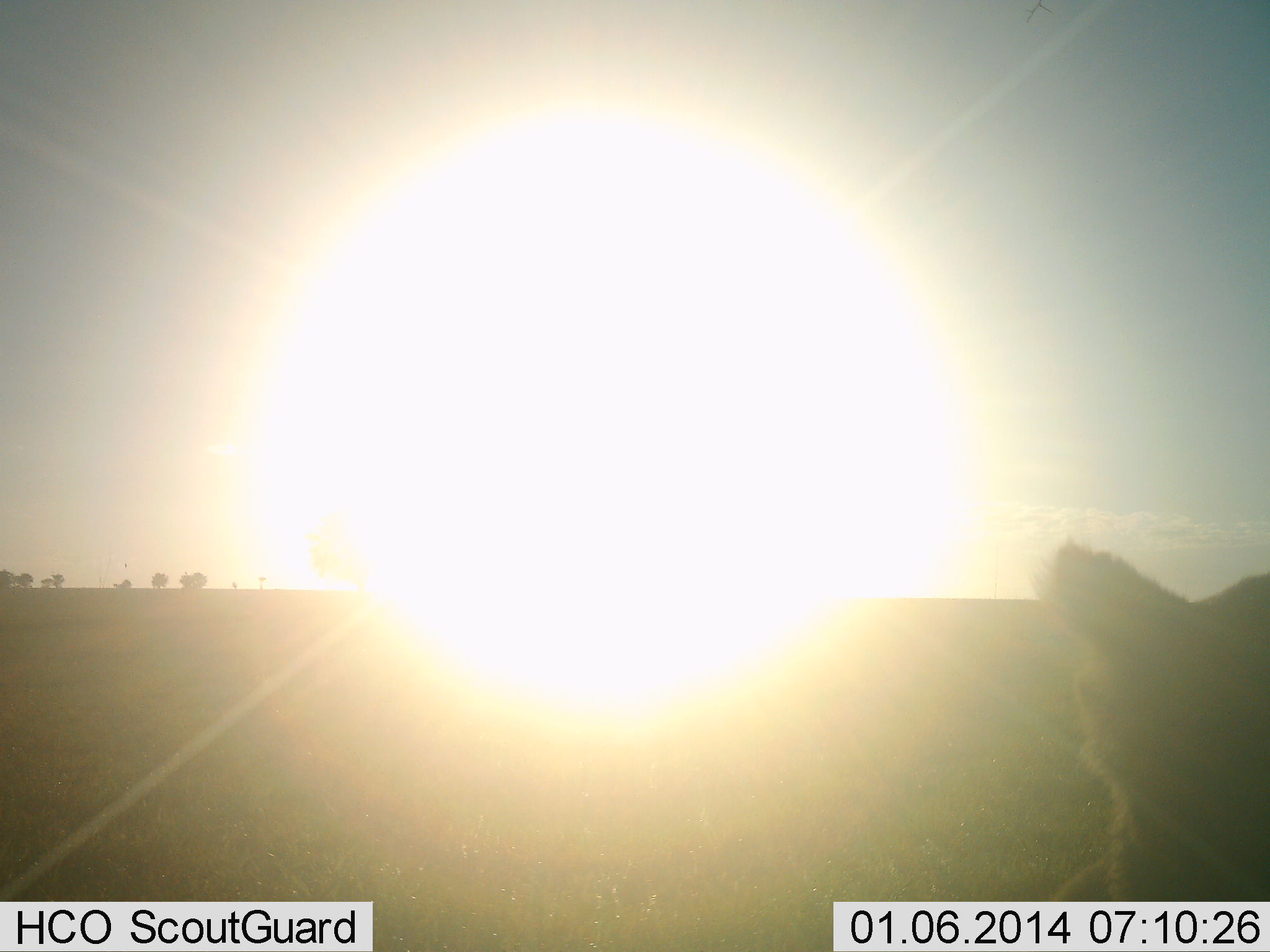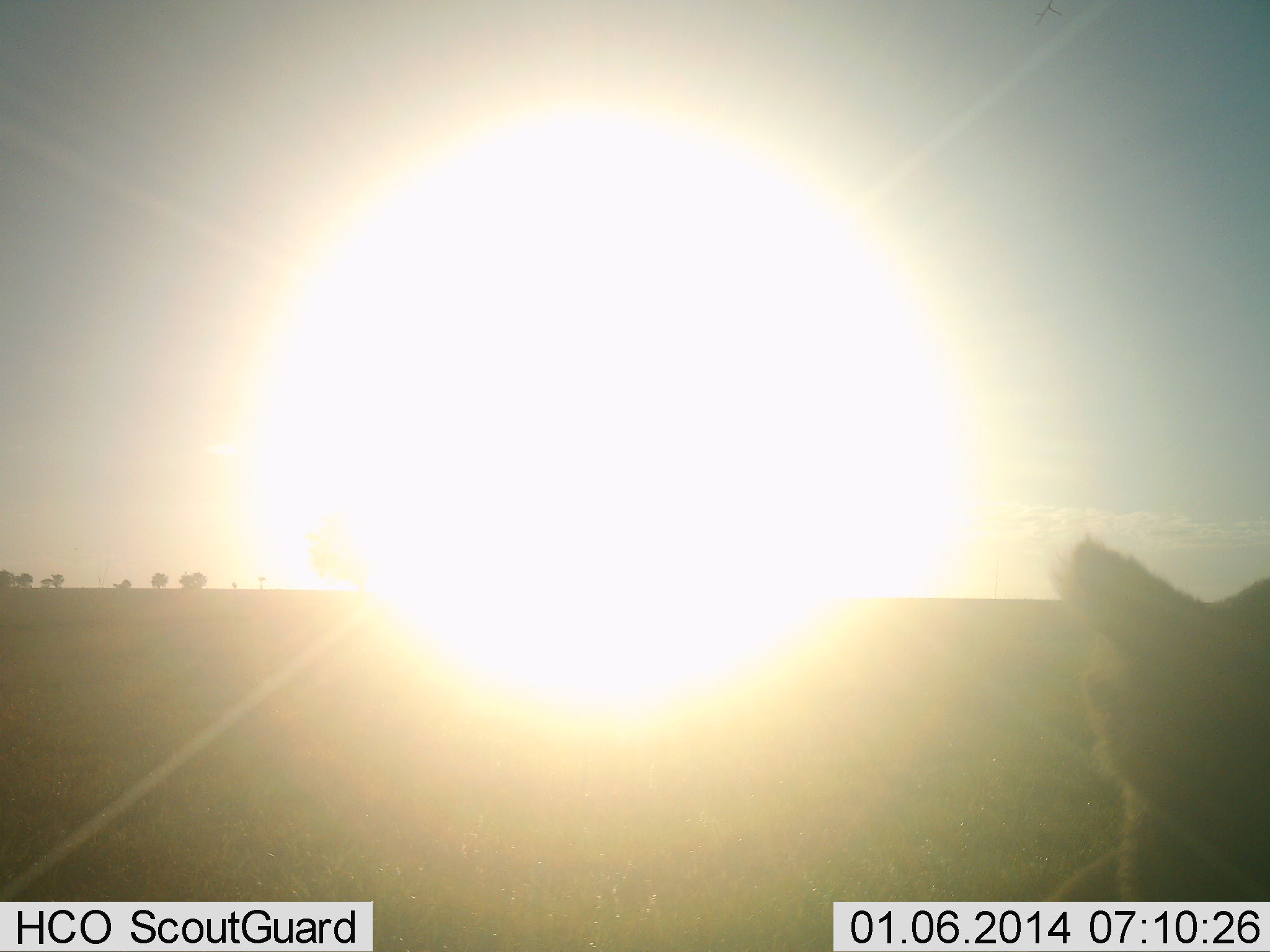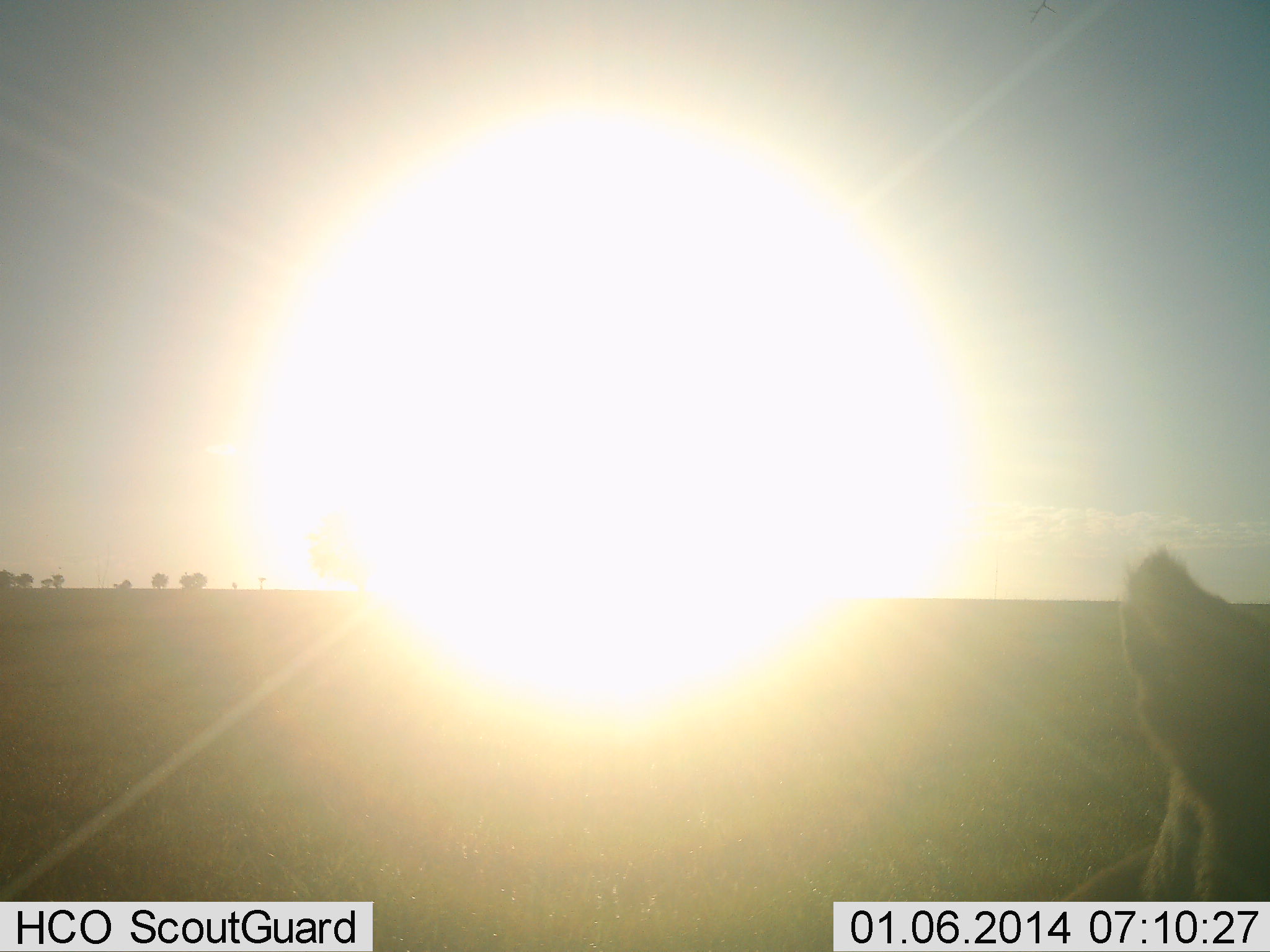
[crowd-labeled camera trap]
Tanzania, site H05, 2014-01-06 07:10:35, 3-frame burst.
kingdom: Animalia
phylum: Chordata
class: Mammalia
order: Carnivora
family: Felidae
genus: Panthera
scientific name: Panthera leo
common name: lion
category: lionfemale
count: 1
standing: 30%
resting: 40%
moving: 30%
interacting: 0%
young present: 0%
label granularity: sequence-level